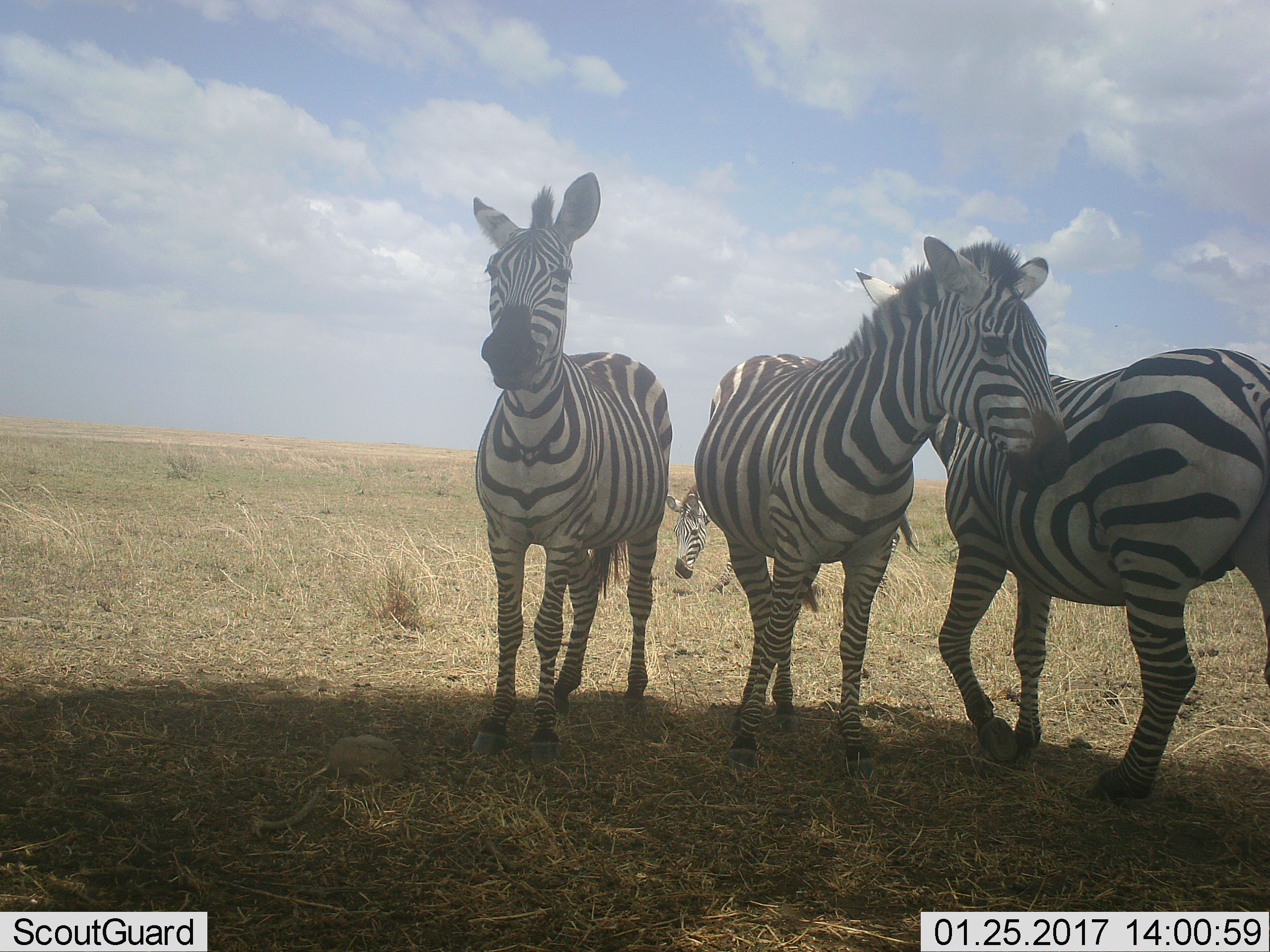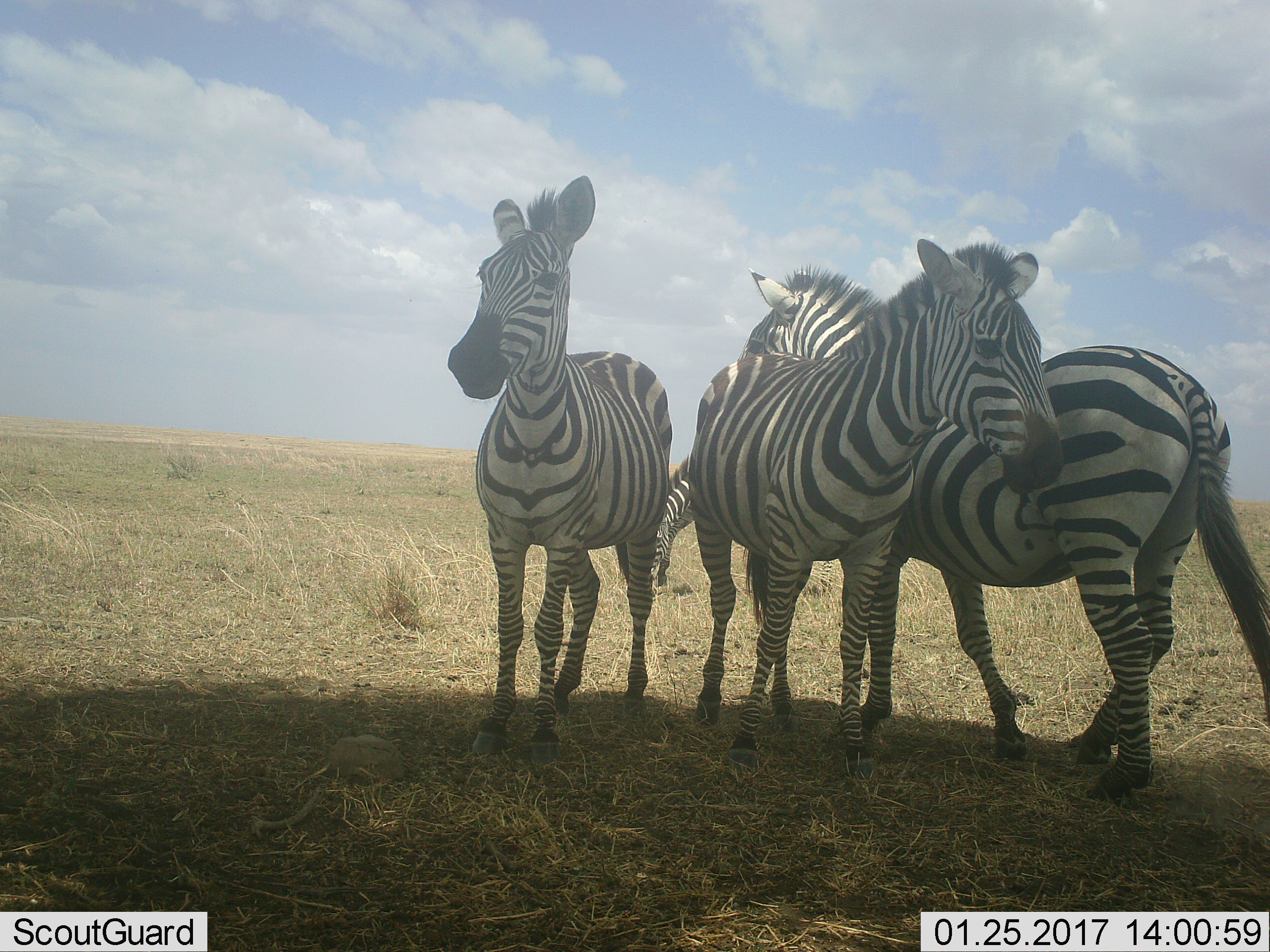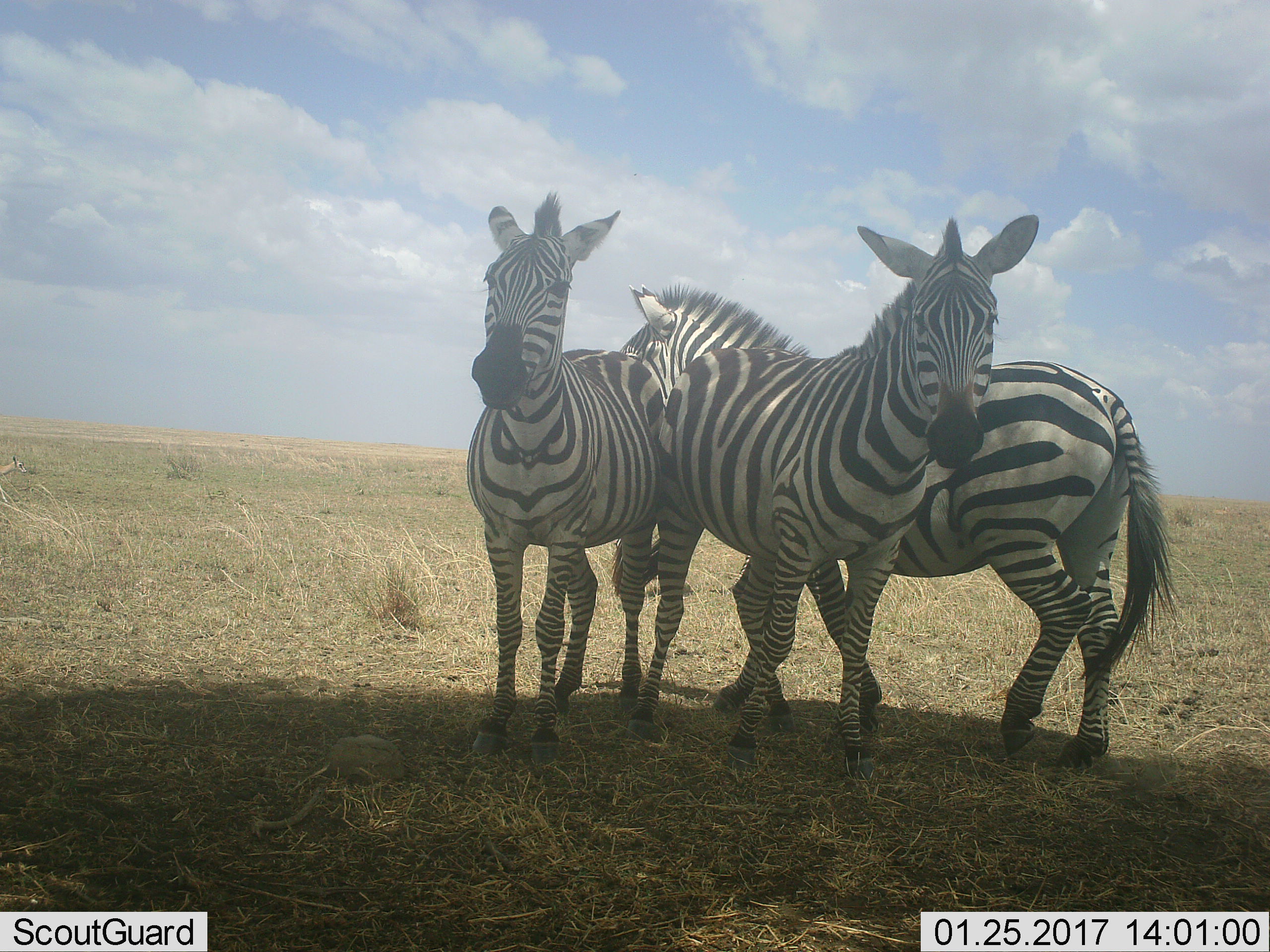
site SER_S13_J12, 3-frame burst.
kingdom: Animalia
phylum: Chordata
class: Mammalia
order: Perissodactyla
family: Equidae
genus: Equus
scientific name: Equus quagga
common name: plains zebra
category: zebraplains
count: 4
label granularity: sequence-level